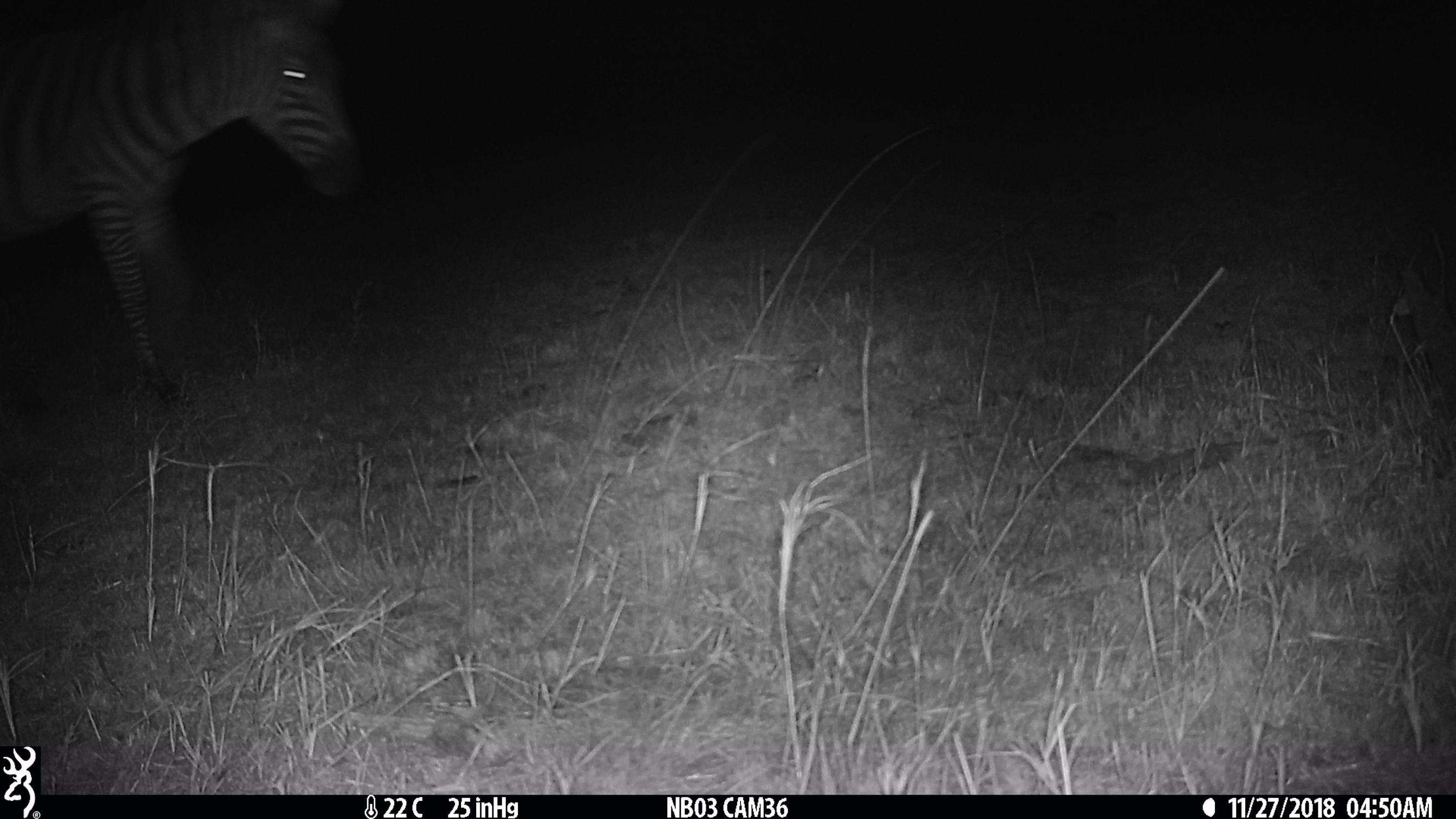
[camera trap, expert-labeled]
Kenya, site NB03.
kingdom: Animalia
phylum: Chordata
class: Mammalia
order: Perissodactyla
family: Equidae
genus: Equus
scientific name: Equus quagga burchellii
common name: burchell's zebra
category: zebra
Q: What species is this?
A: Zebra (burchell's zebra) (Equus quagga burchellii).